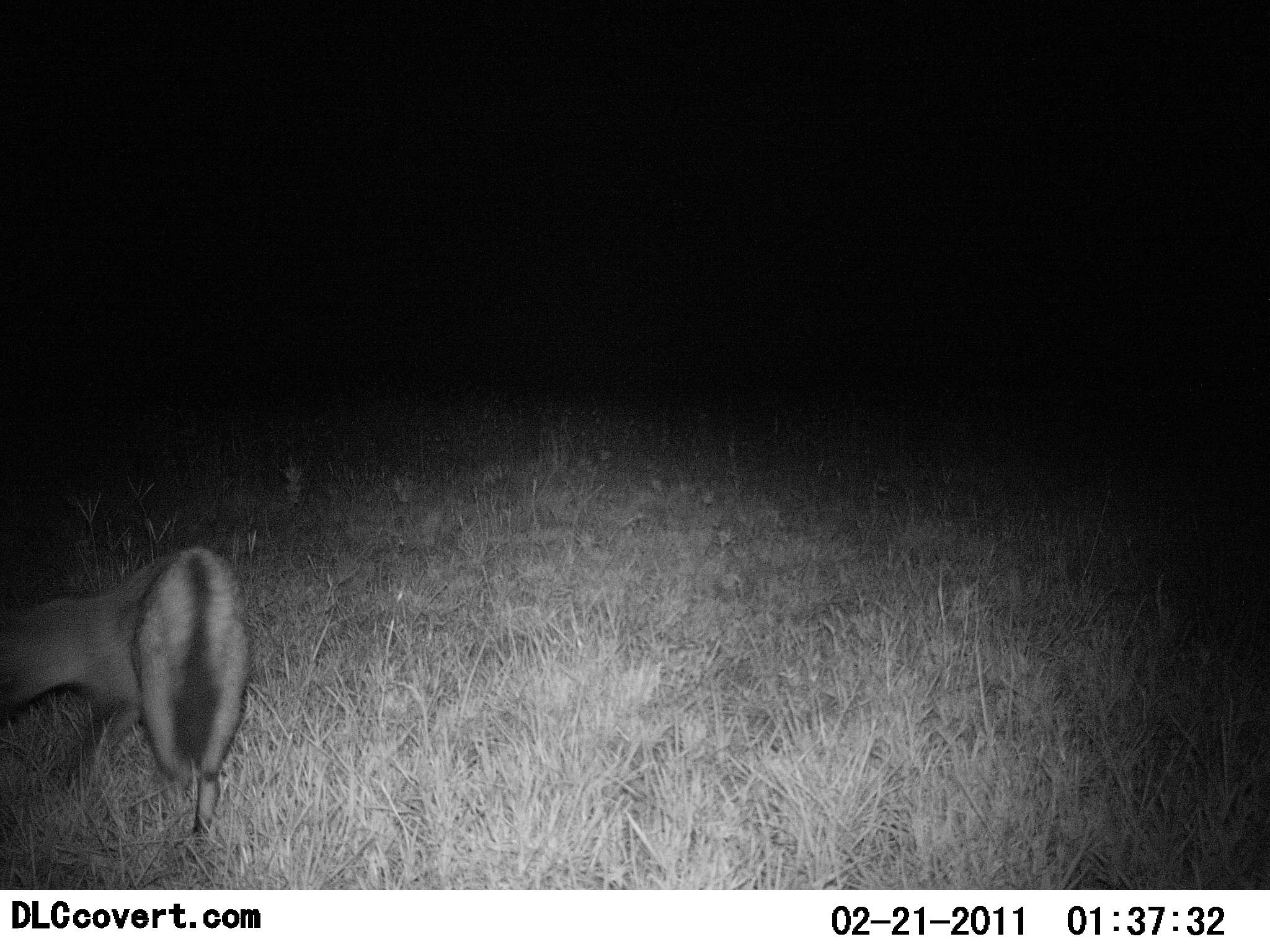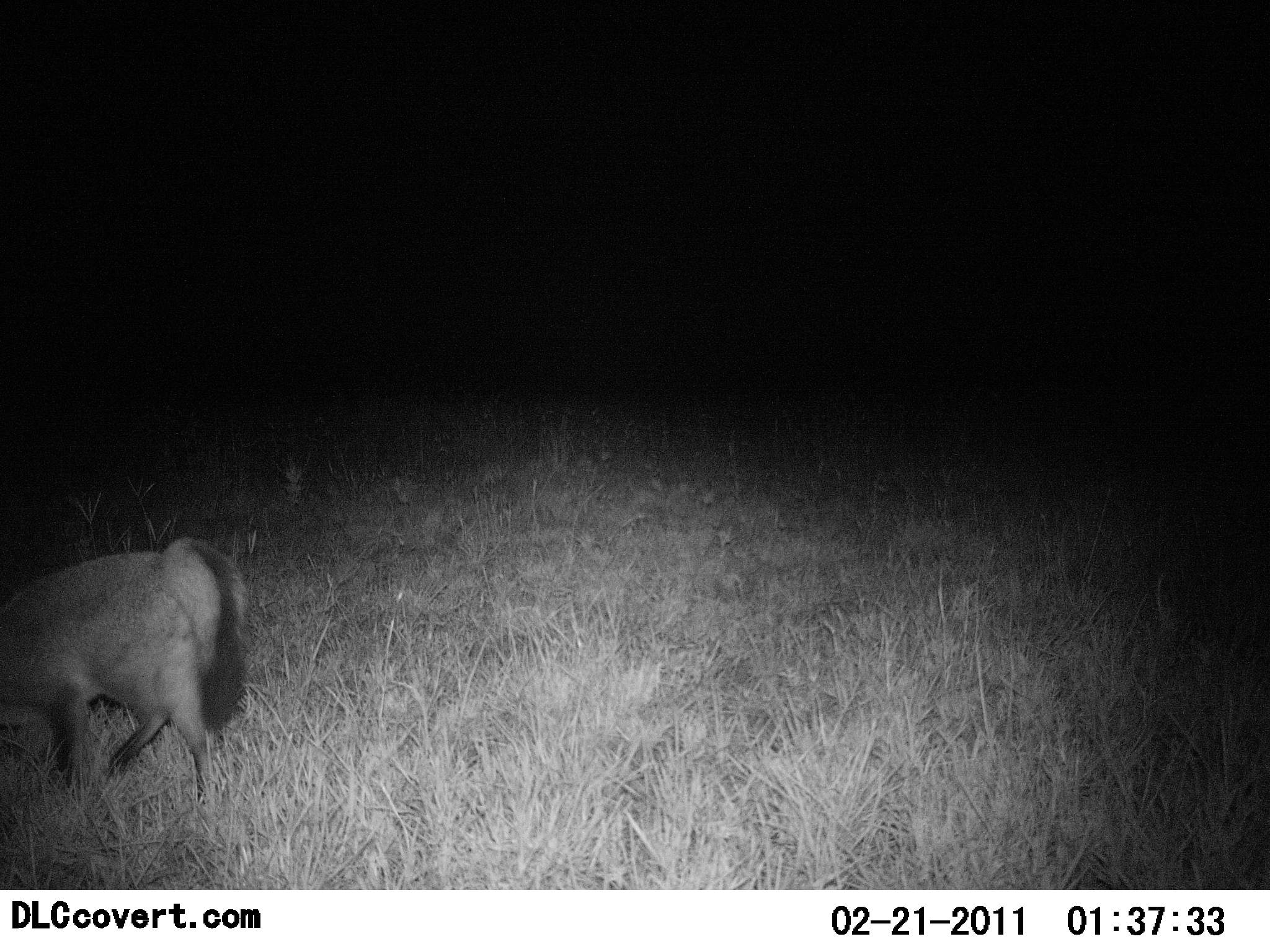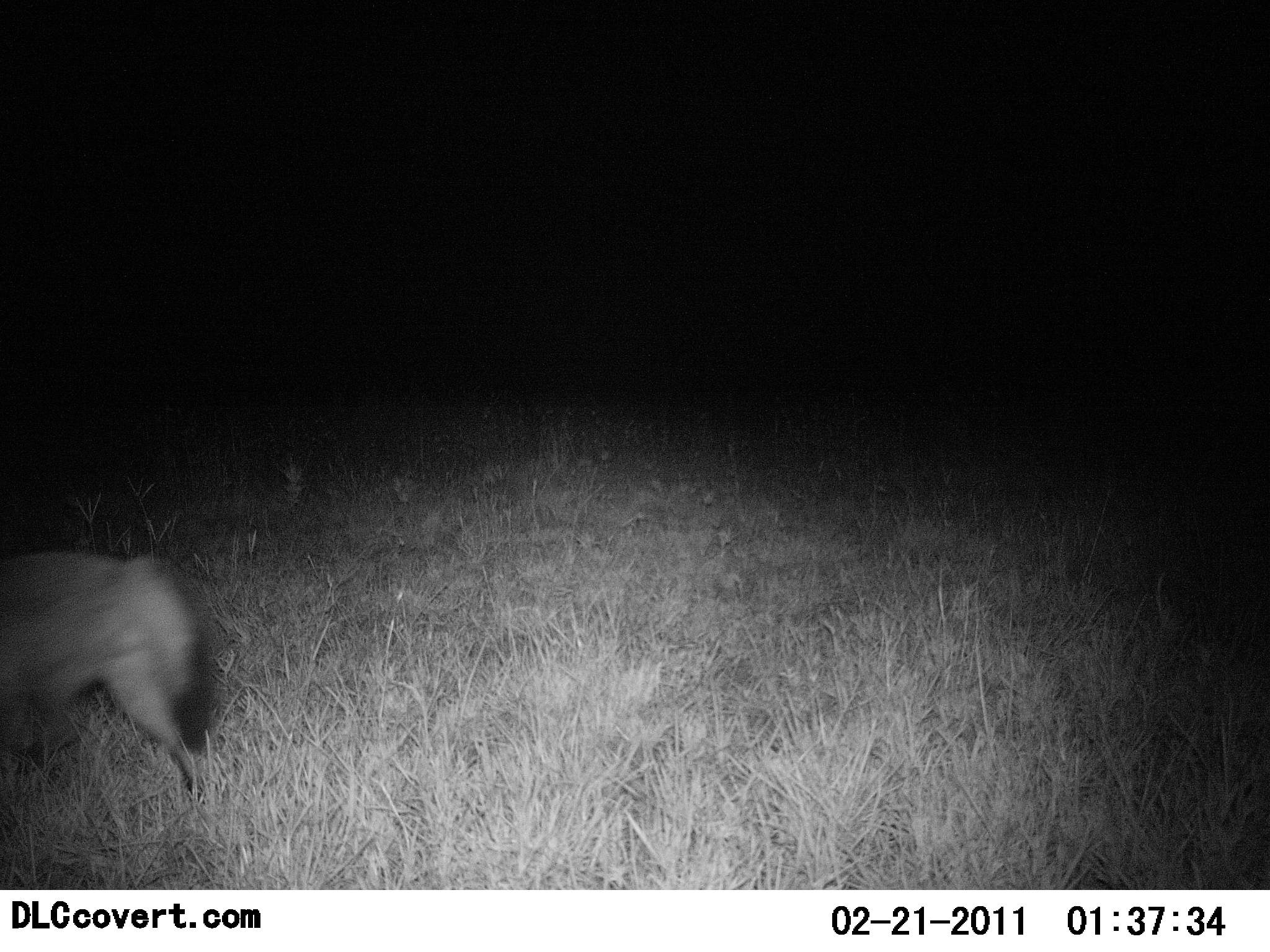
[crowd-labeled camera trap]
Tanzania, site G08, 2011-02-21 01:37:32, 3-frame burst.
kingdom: Animalia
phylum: Chordata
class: Mammalia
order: Carnivora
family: Canidae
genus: Otocyon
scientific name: Otocyon megalotis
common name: bat-eared fox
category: batearedfox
Batearedfox (bat-eared fox) (Otocyon megalotis), count 1. Behavior (volunteer vote fractions): standing 25%, resting 0%, moving 75%, interacting 0%. Young present (vote fraction): 0%. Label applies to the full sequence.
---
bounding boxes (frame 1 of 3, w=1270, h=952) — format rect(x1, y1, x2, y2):
animal: rect(0, 548, 249, 837)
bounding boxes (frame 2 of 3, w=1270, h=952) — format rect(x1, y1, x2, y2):
animal: rect(0, 538, 251, 802)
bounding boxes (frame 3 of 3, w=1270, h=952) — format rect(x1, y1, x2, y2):
animal: rect(0, 552, 213, 804)